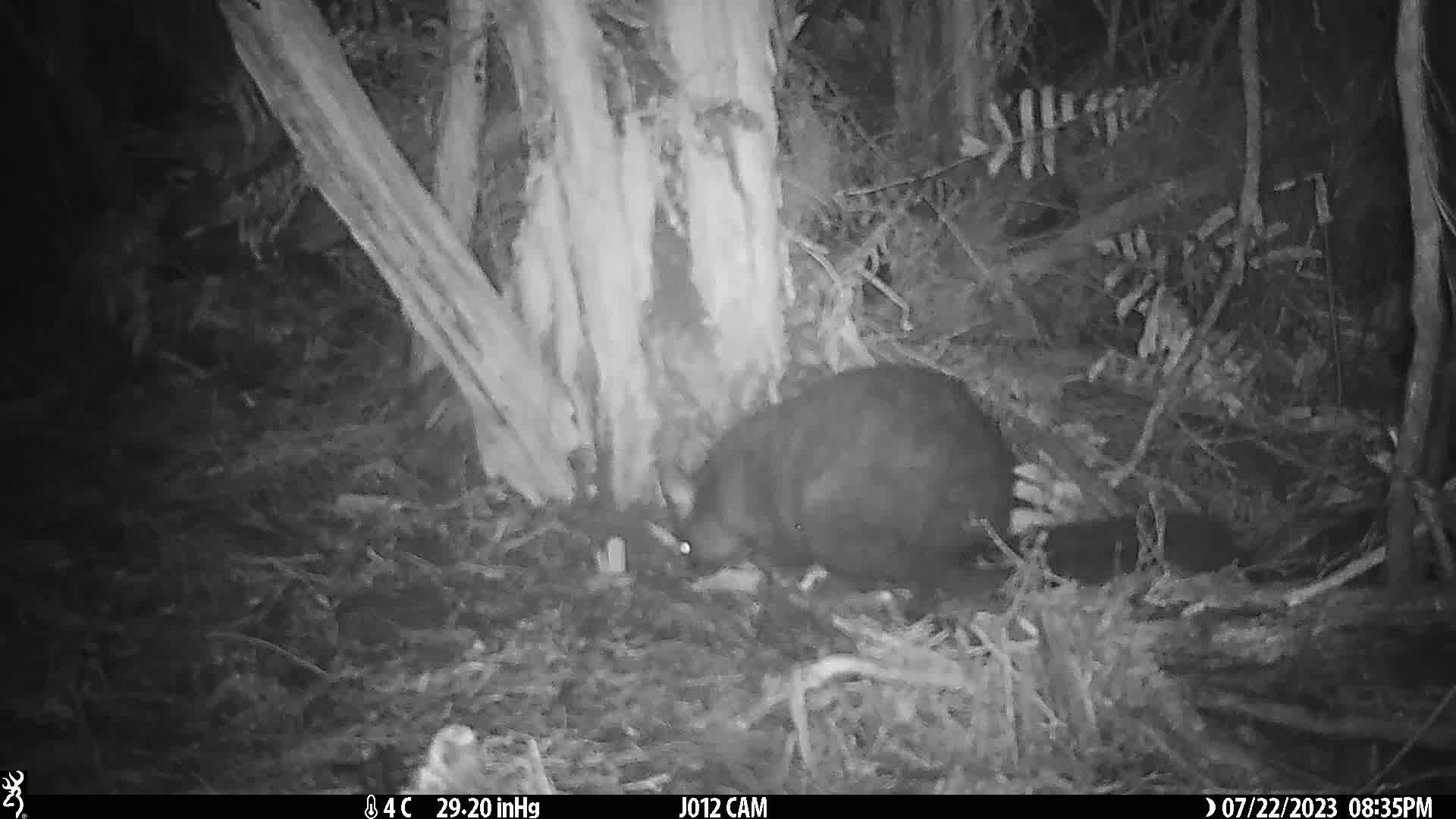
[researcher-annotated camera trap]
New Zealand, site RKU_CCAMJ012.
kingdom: Animalia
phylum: Chordata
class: Mammalia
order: Diprotodontia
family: Phalangeridae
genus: Trichosurus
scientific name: Trichosurus vulpecula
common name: common brushtail possum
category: possum